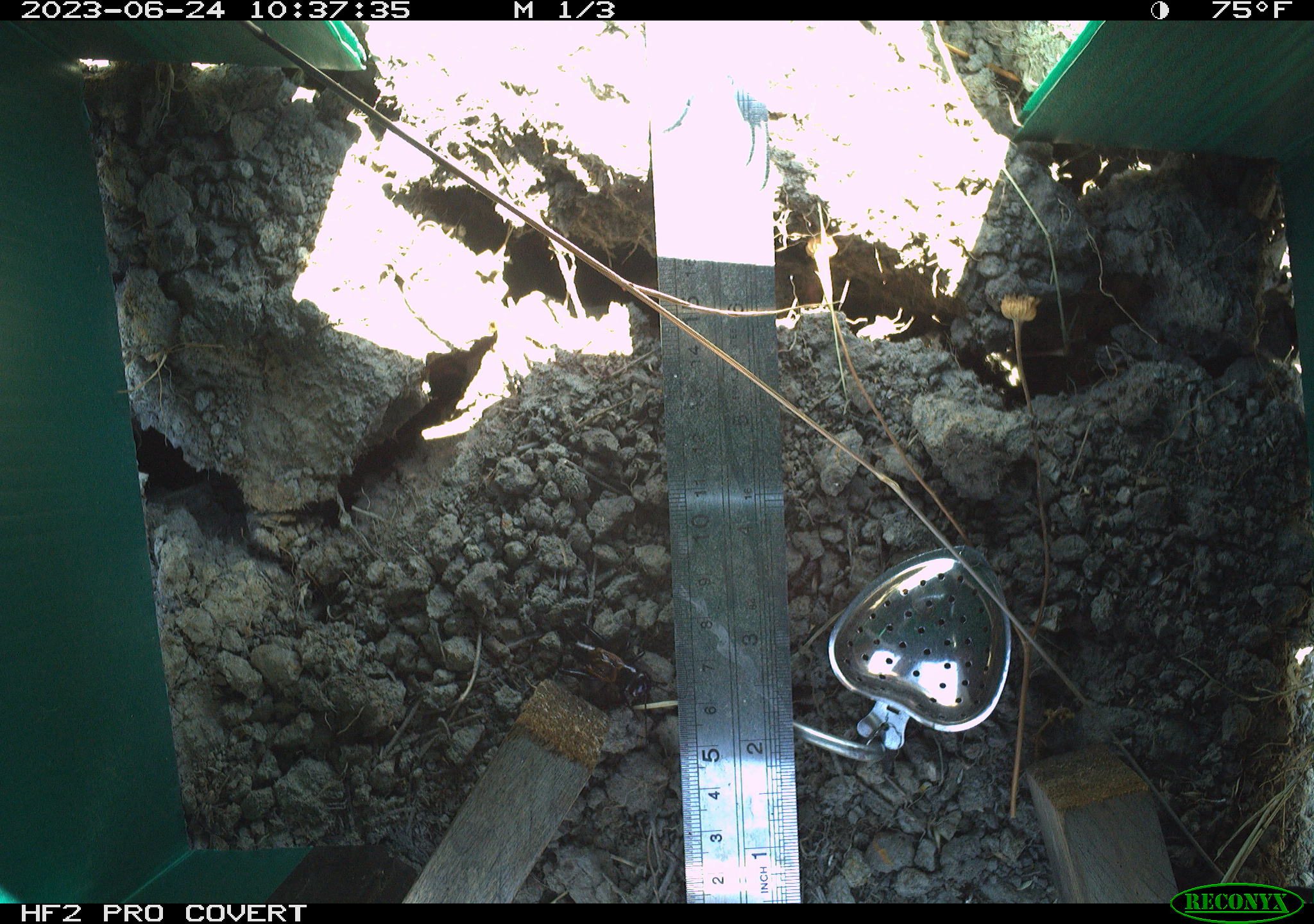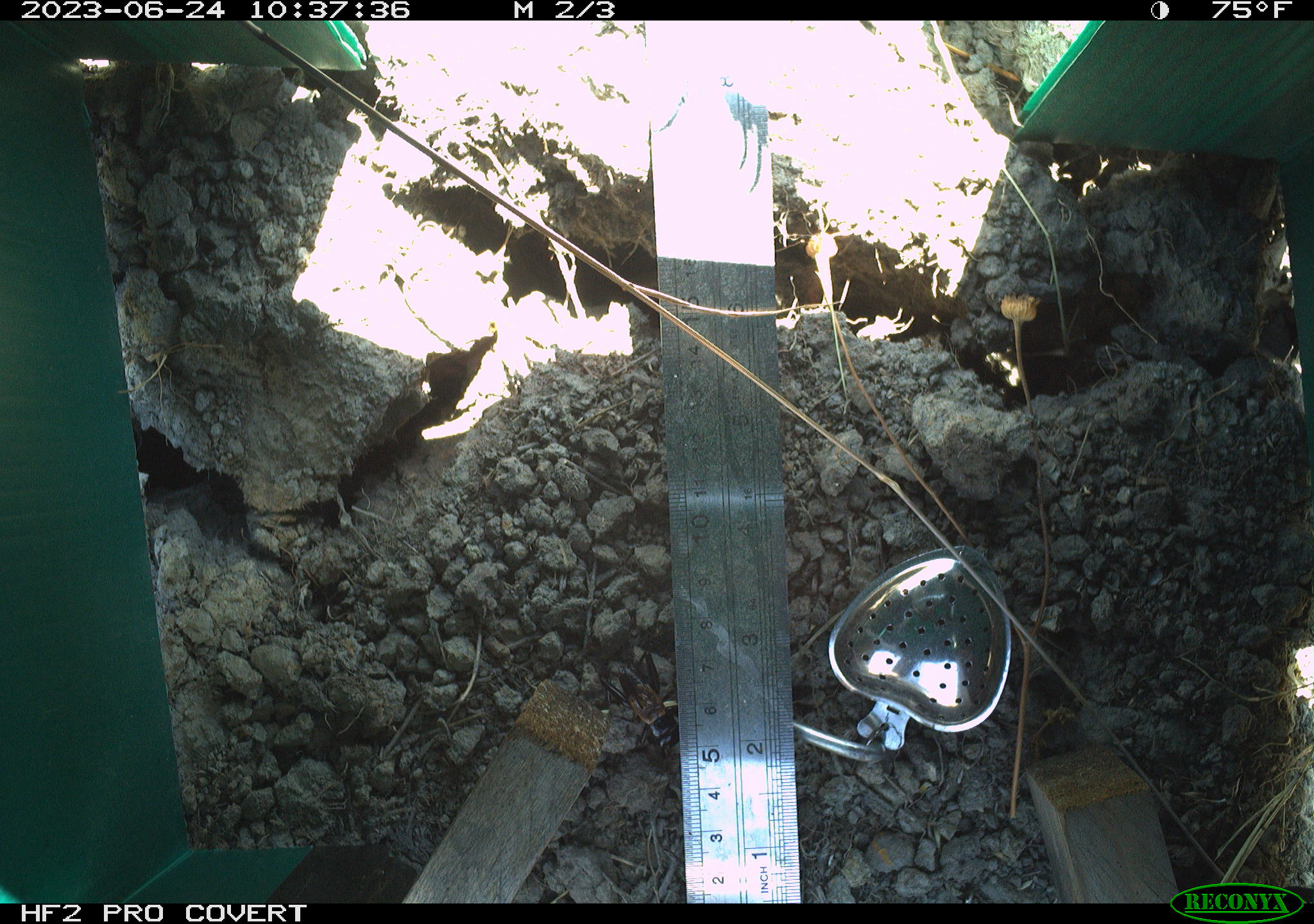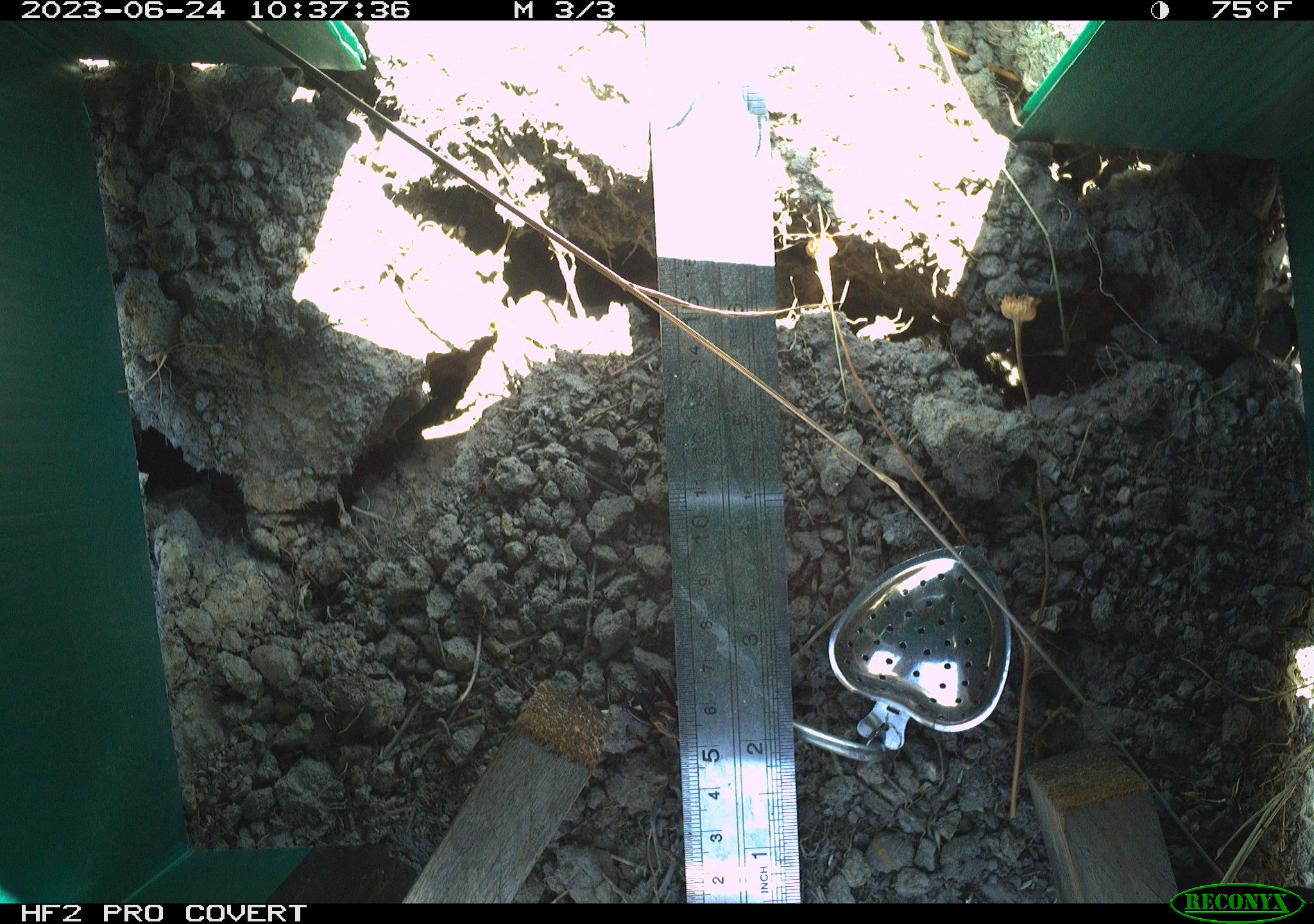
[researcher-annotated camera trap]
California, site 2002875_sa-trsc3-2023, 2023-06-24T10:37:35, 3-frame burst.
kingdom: Animalia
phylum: Arthropoda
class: Insecta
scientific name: Insecta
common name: insect